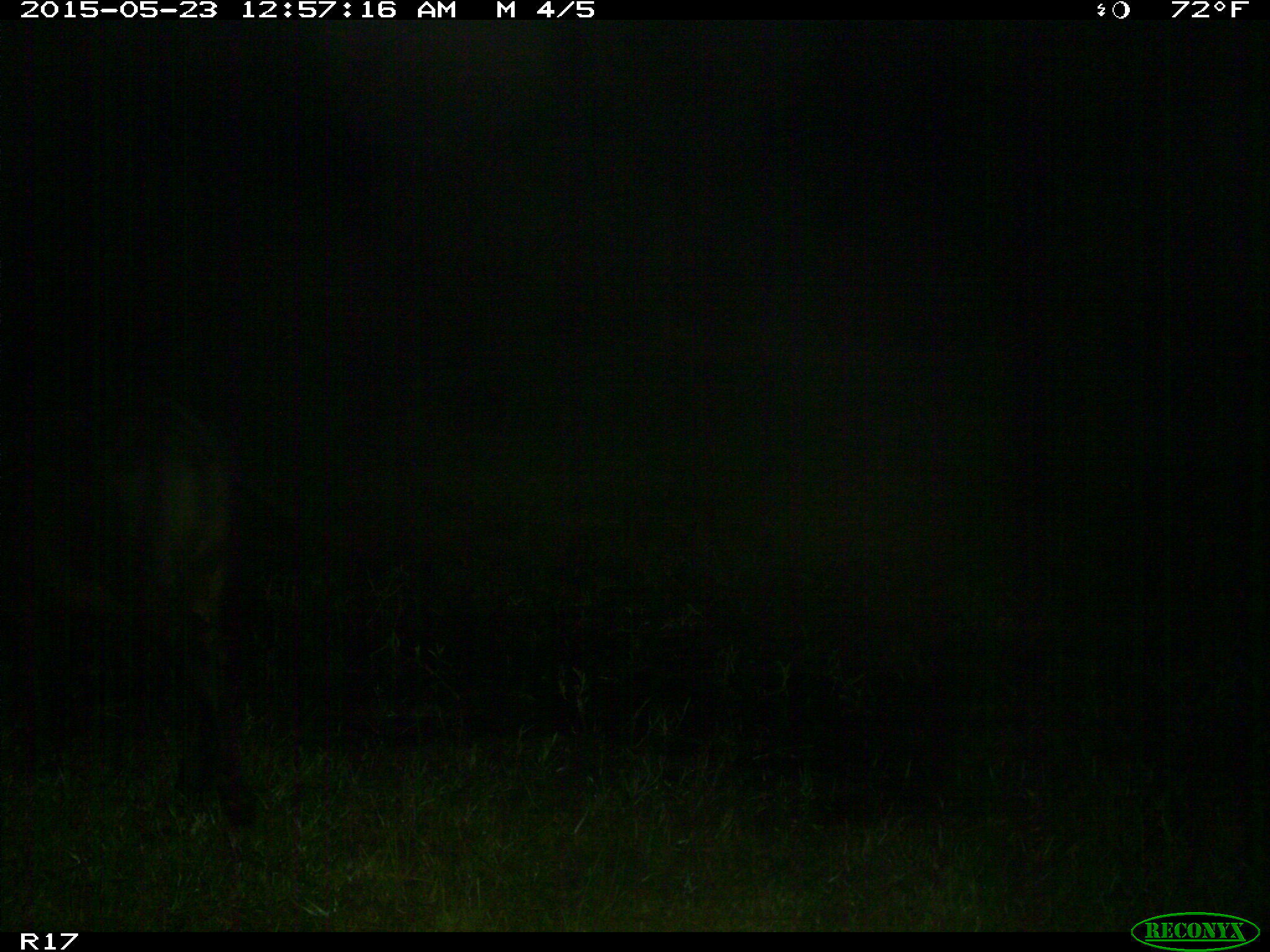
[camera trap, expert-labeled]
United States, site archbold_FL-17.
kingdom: Animalia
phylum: Chordata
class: Mammalia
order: Artiodactyla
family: Bovidae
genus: Bos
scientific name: Bos taurus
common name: domestic cow